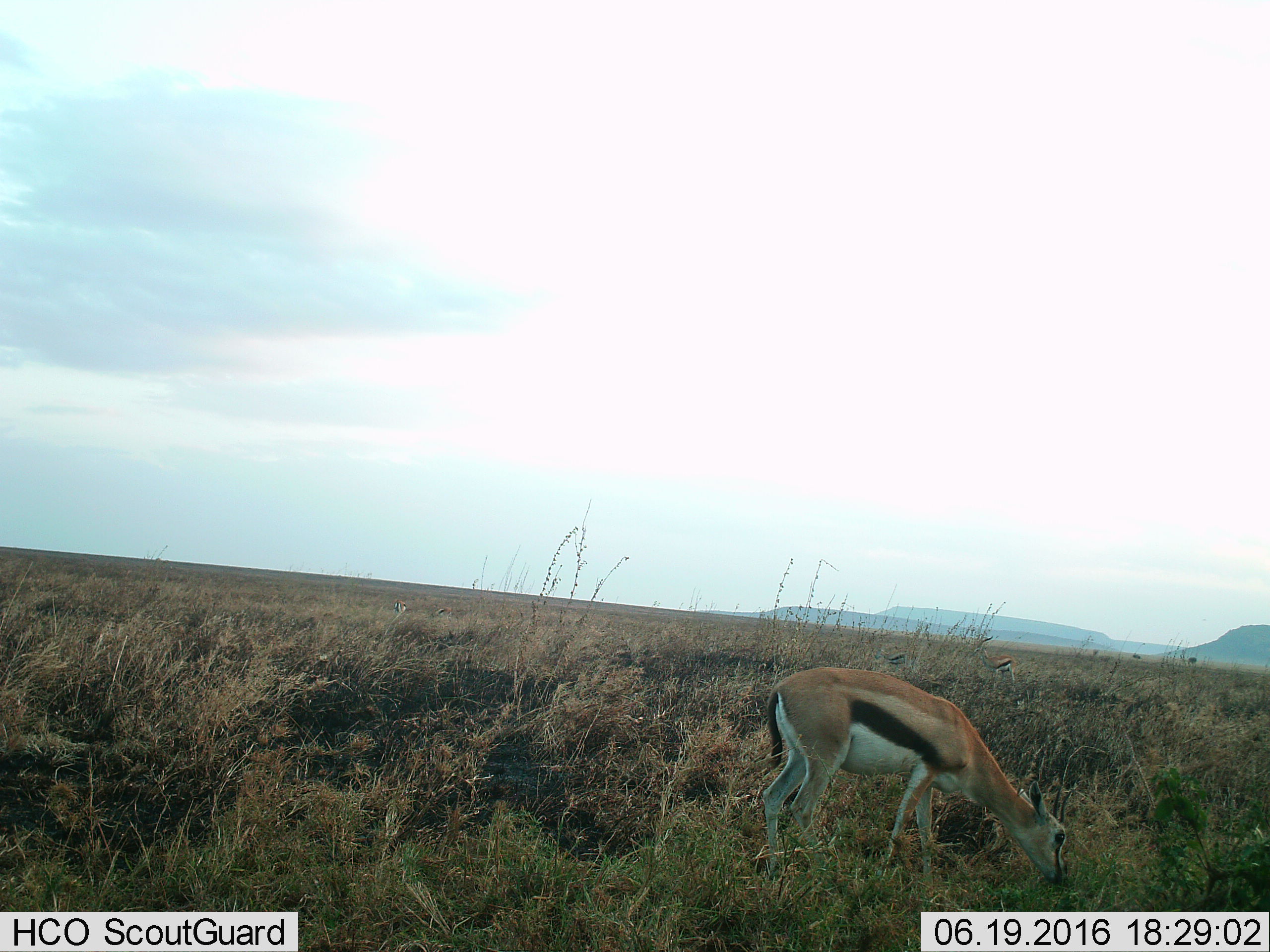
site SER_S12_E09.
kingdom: Animalia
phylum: Chordata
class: Mammalia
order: Artiodactyla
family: Bovidae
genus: Eudorcas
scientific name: Eudorcas thomsonii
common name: thomson's gazelle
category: gazellethomsons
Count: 1.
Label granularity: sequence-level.